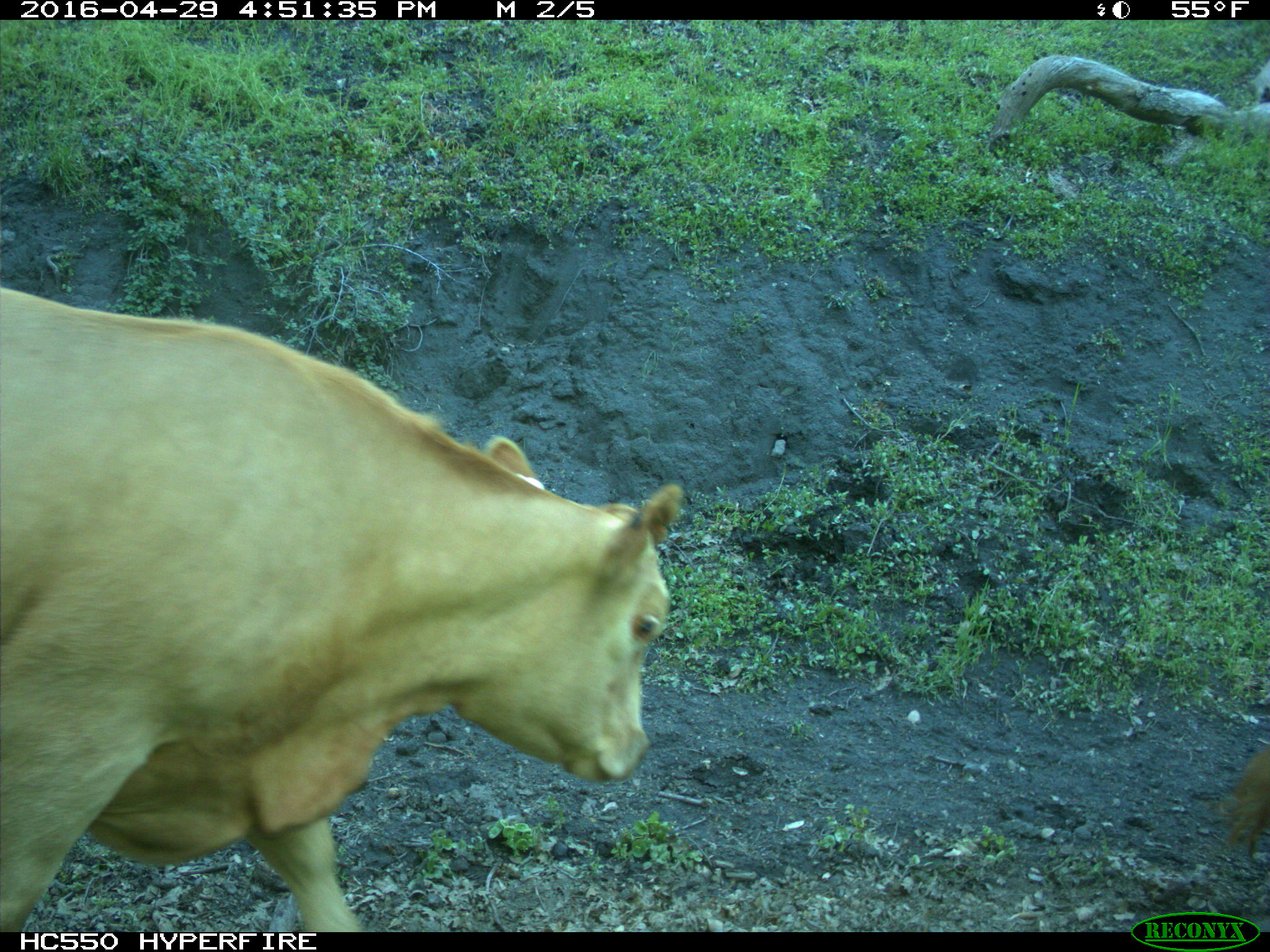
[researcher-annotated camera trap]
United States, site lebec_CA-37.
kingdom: Animalia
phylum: Chordata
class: Mammalia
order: Artiodactyla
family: Bovidae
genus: Bos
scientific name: Bos taurus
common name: domestic cow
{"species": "Bos taurus (domestic cow)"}